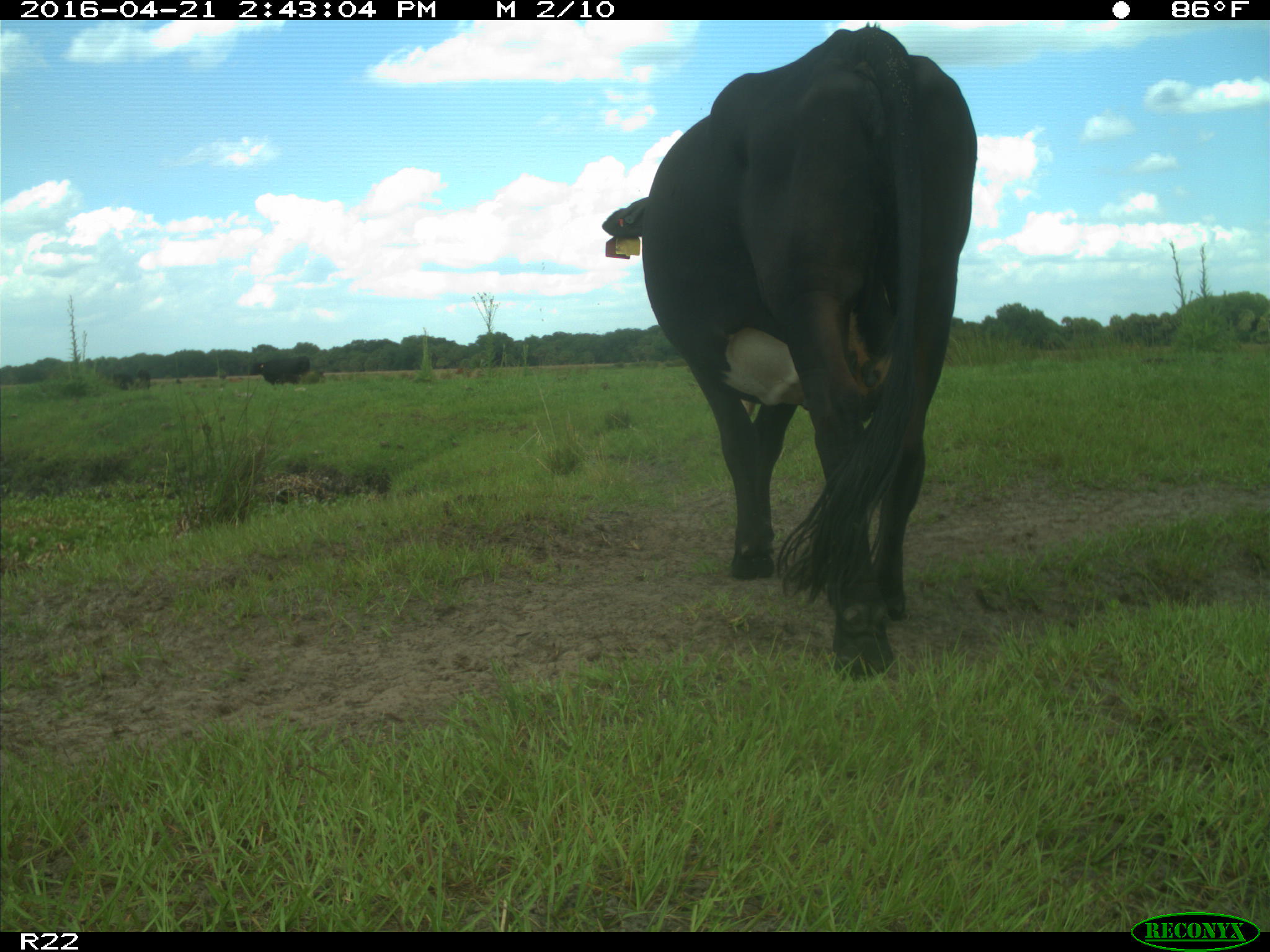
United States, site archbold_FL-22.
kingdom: Animalia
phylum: Chordata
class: Mammalia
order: Artiodactyla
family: Bovidae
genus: Bos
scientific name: Bos taurus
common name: domestic cow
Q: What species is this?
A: Bos taurus (domestic cow).